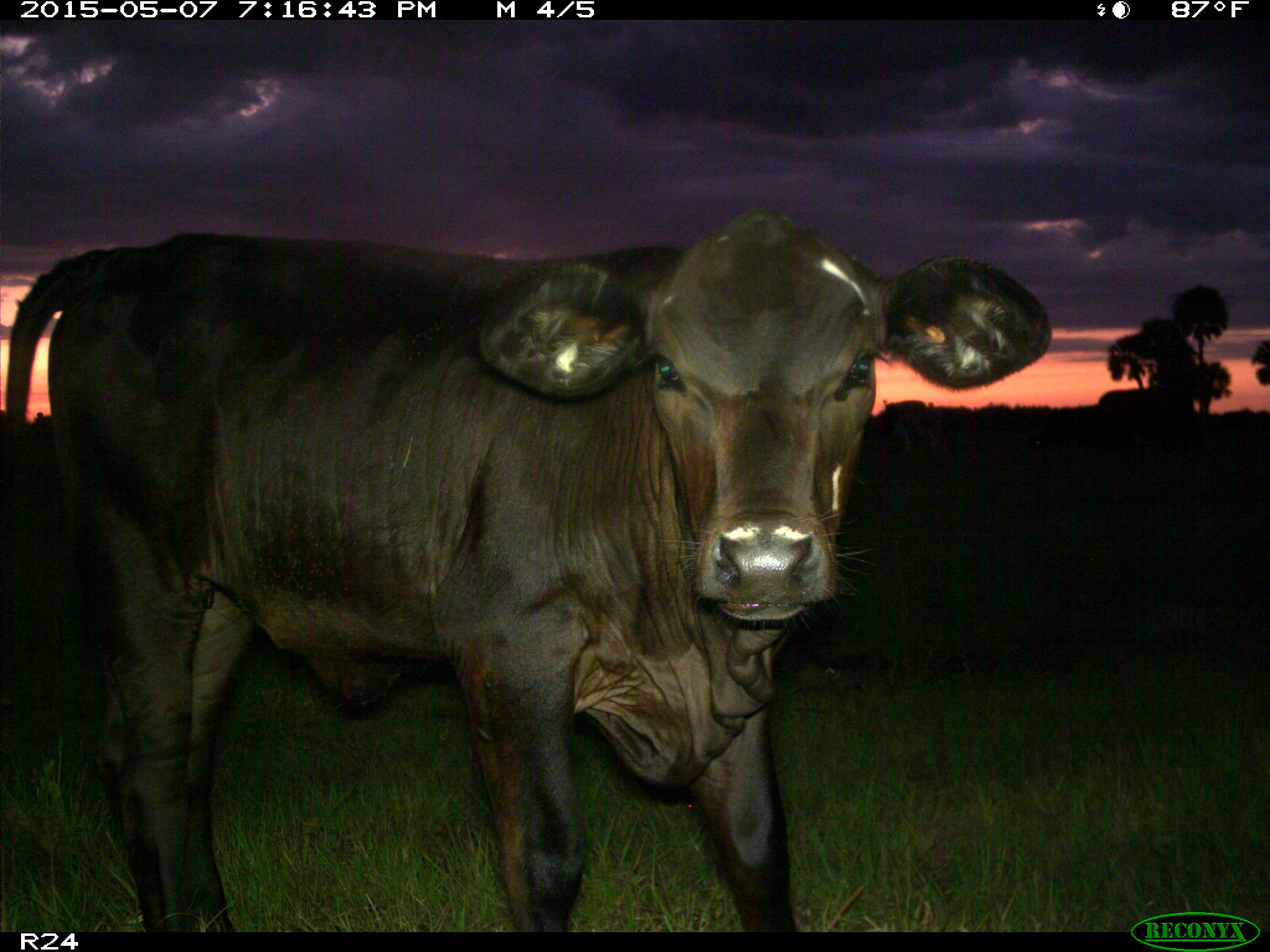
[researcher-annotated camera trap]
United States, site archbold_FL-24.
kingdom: Animalia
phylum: Chordata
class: Mammalia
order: Artiodactyla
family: Bovidae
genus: Bos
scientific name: Bos taurus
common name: domestic cow